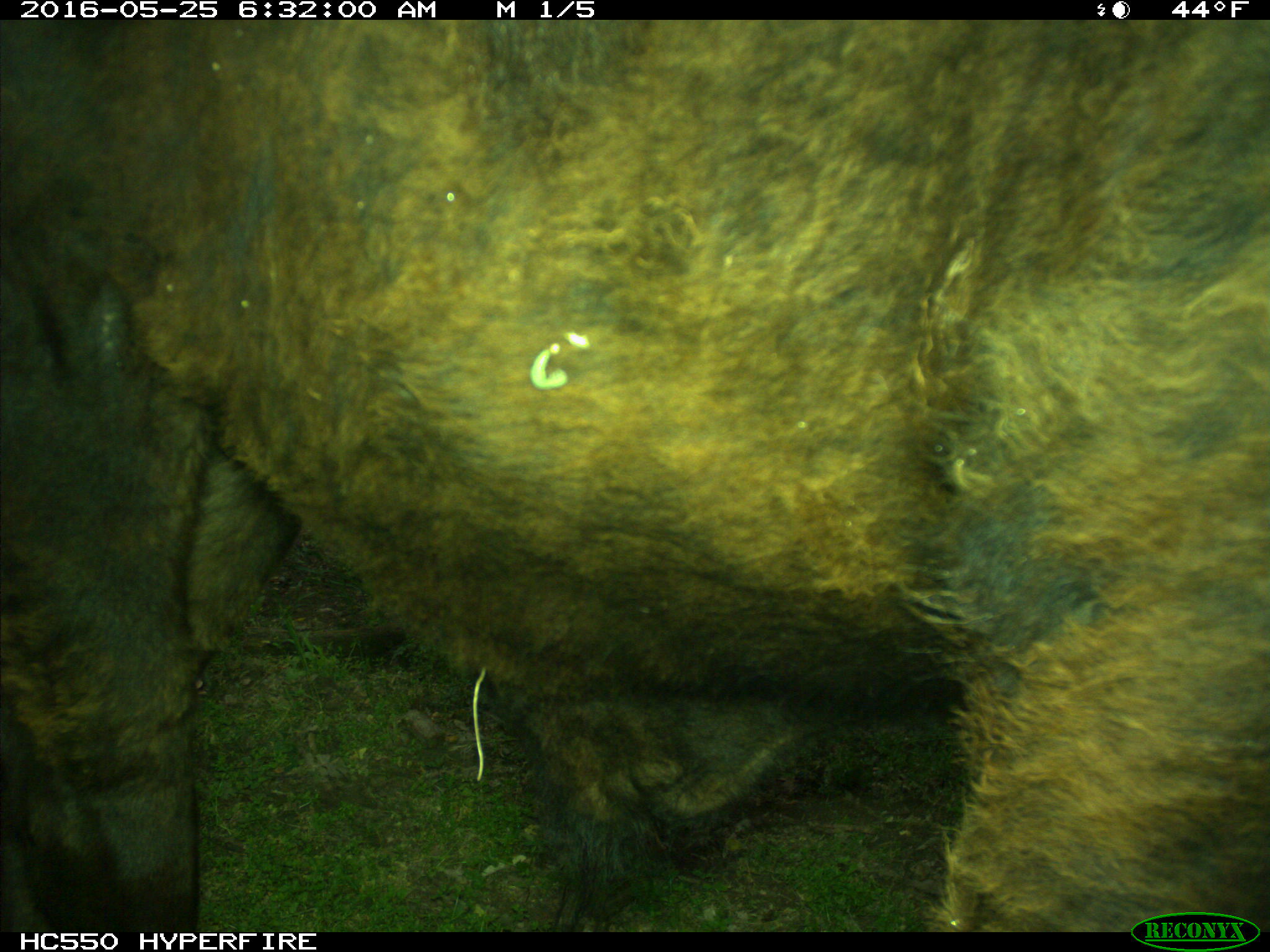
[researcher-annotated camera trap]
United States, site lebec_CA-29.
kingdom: Animalia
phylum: Chordata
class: Mammalia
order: Artiodactyla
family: Bovidae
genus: Bos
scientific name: Bos taurus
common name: domestic cow